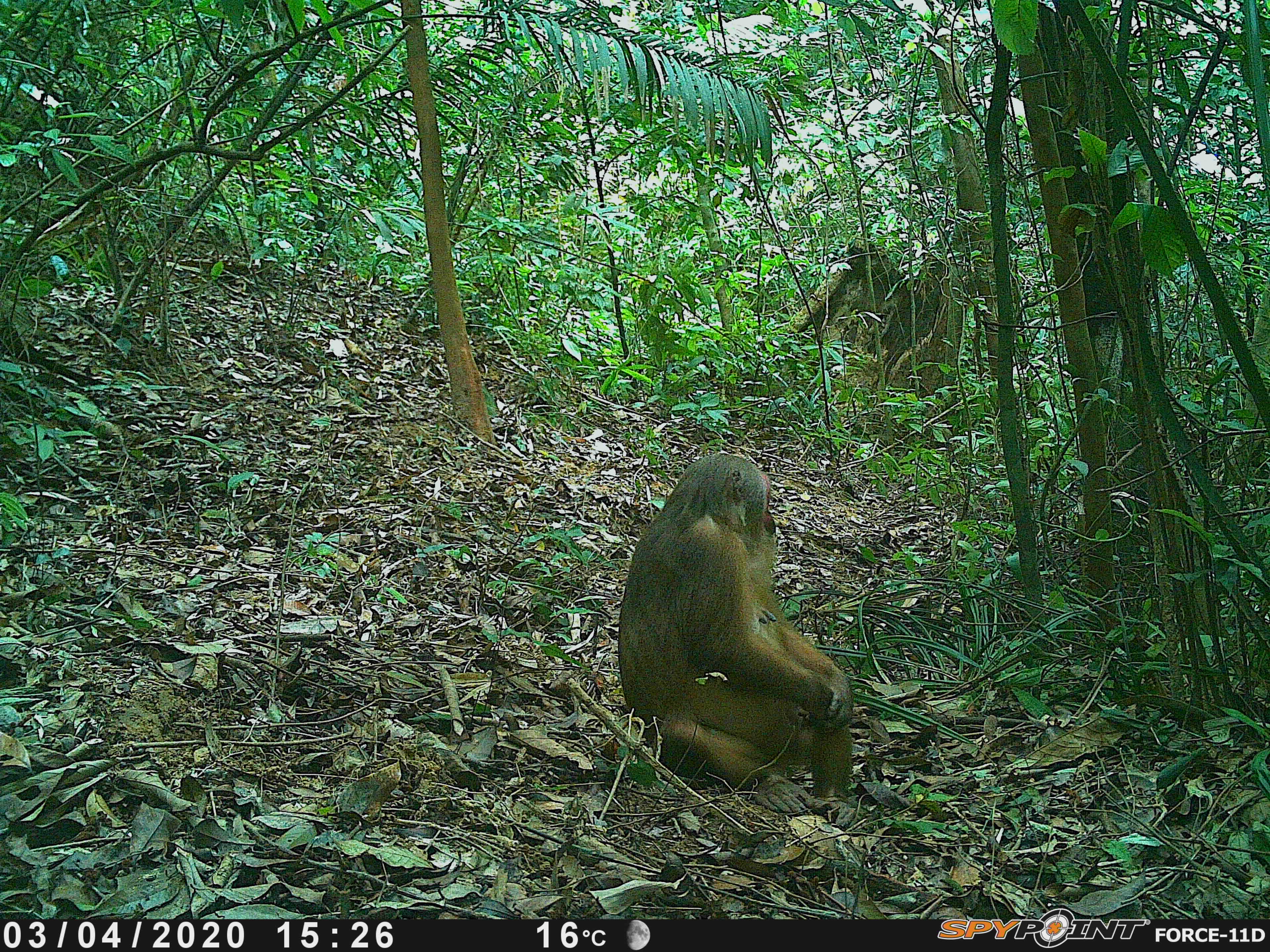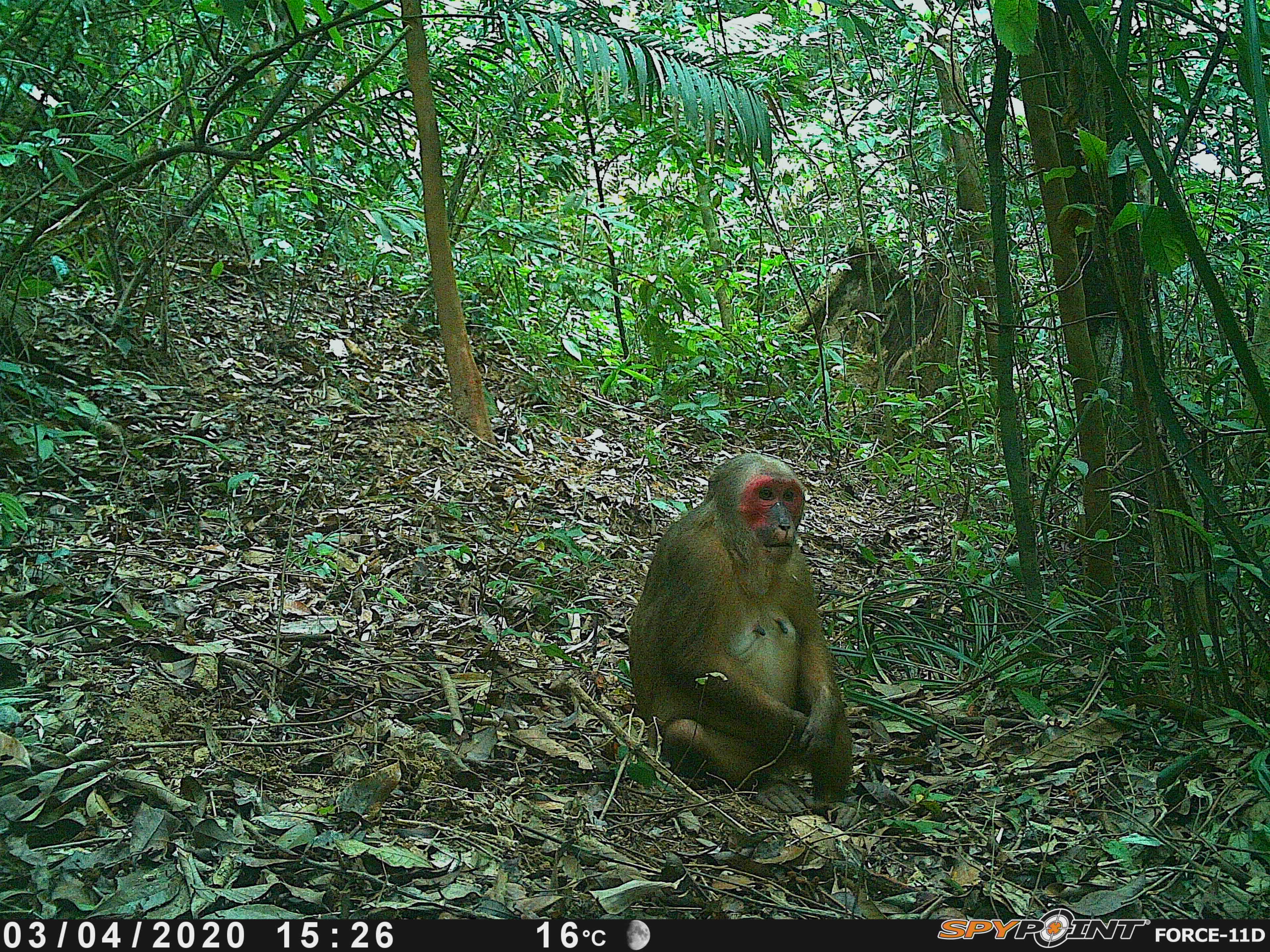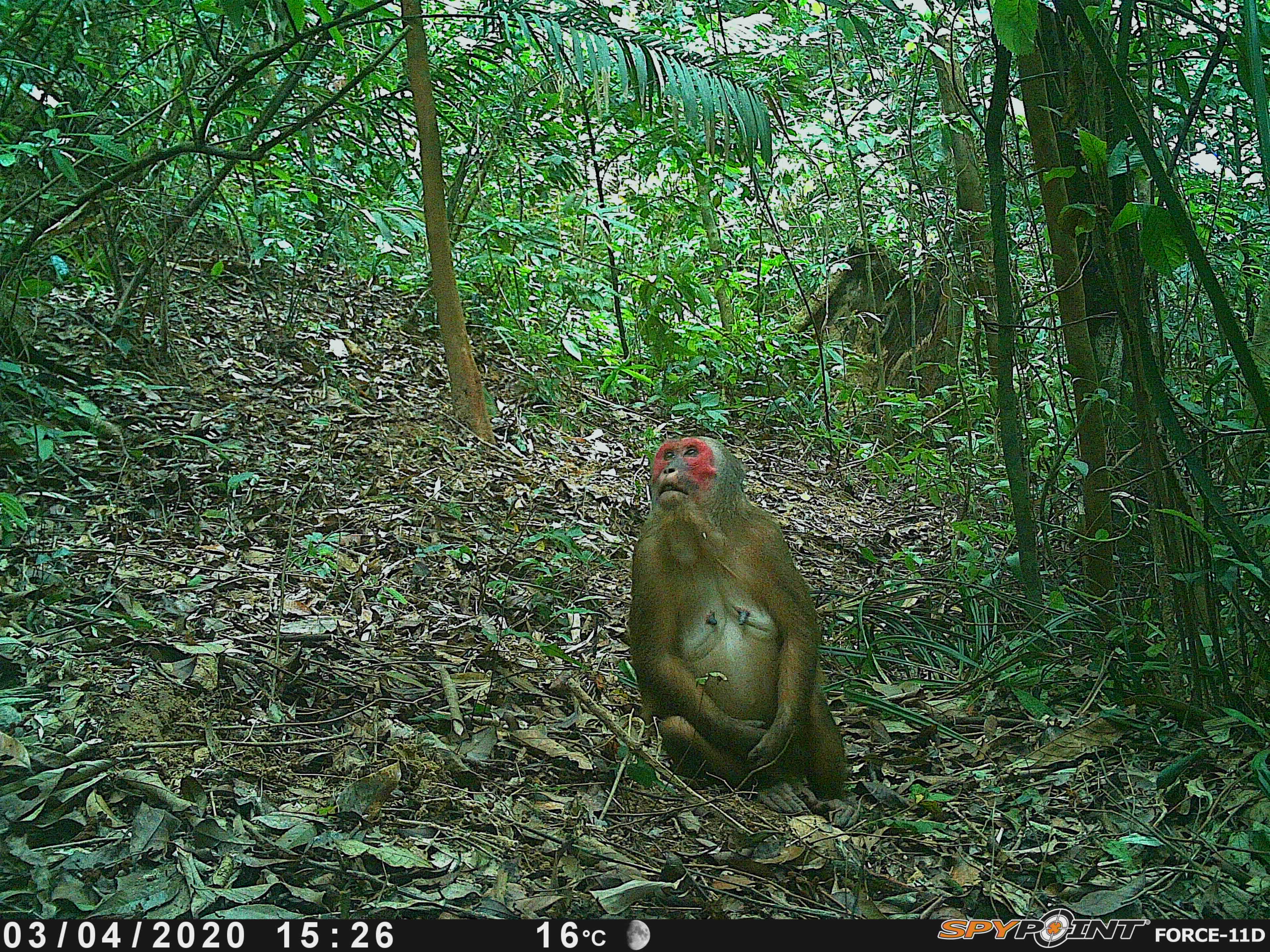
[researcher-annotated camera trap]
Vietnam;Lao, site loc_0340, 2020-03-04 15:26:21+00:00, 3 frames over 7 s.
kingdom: Animalia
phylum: Chordata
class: Mammalia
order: Primates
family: Cercopithecidae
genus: Macaca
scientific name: Macaca arctoides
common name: stump-tailed macaque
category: stump tailed macaque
Stump tailed macaque (stump-tailed macaque) (Macaca arctoides). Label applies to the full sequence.